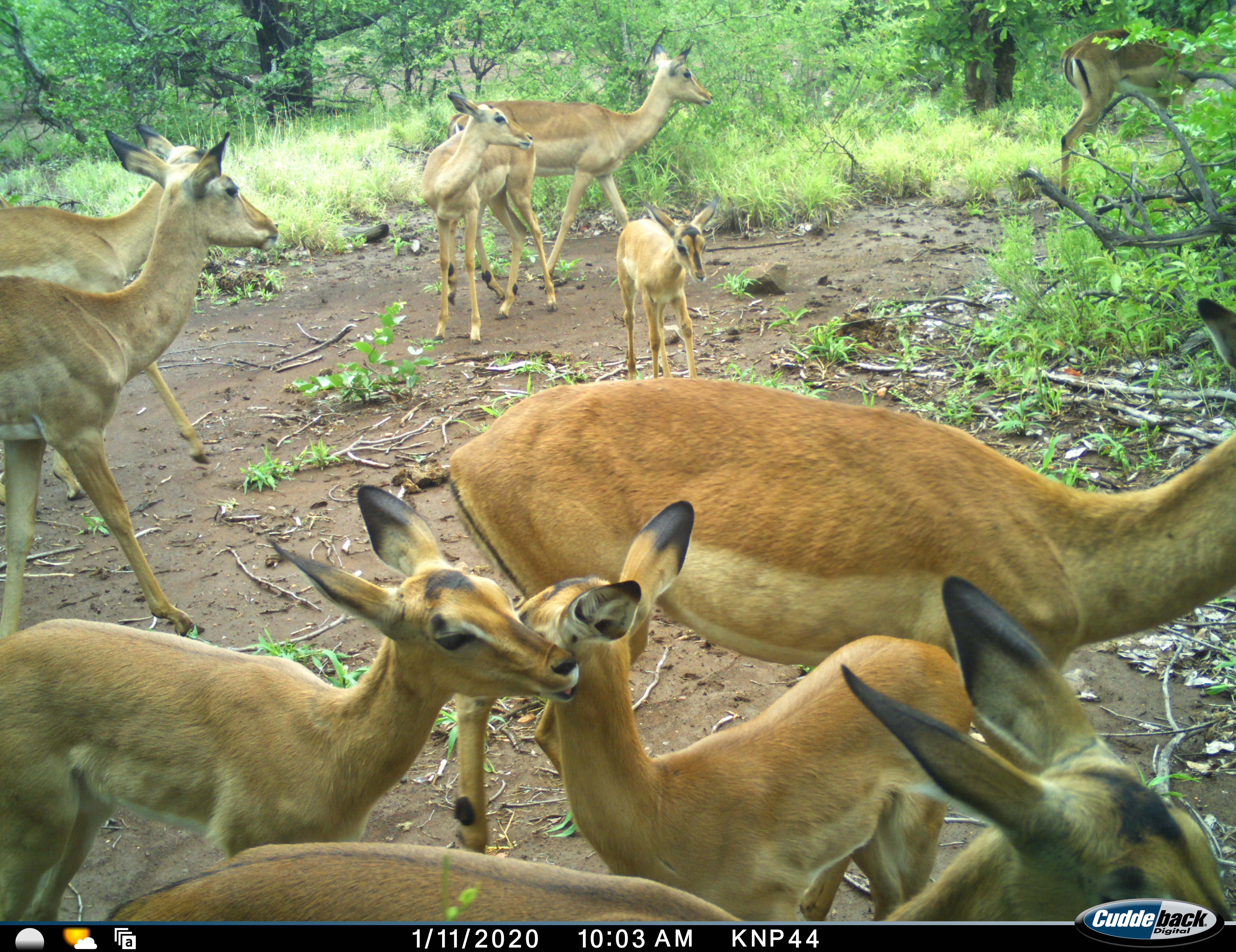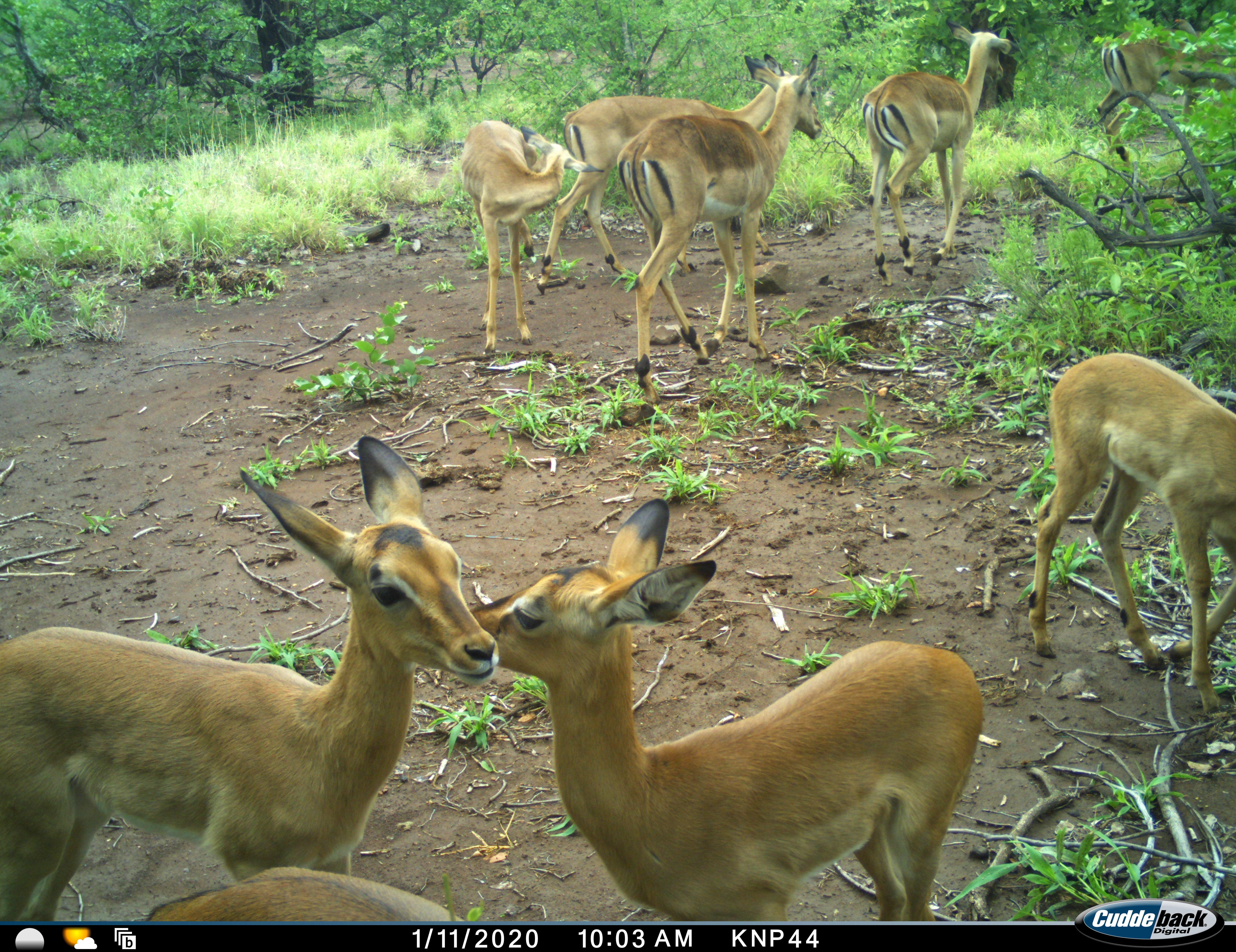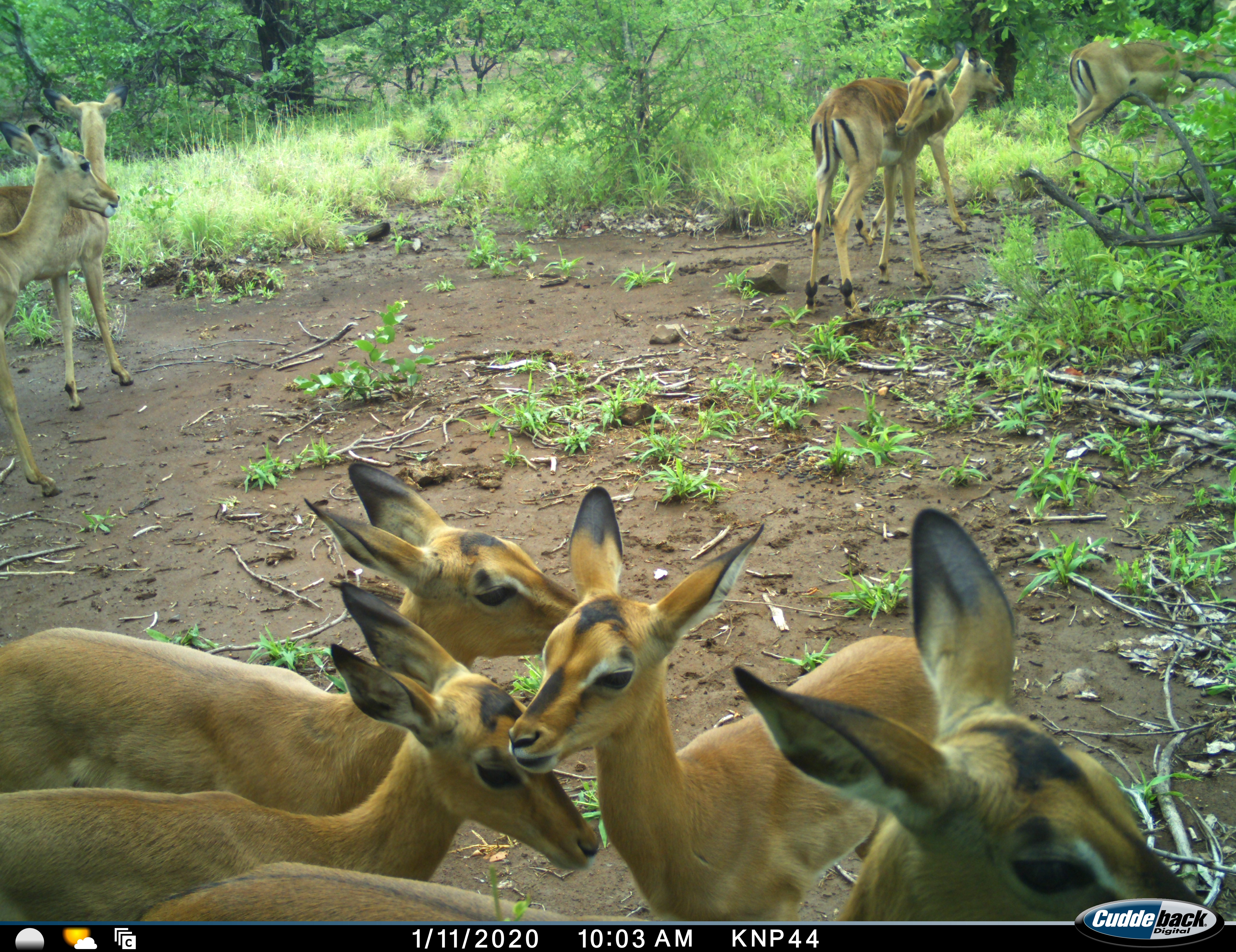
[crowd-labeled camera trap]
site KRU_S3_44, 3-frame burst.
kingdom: Animalia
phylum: Chordata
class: Mammalia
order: Artiodactyla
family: Bovidae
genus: Aepyceros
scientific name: Aepyceros melampus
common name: impala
Impala (Aepyceros melampus), count 10. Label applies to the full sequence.